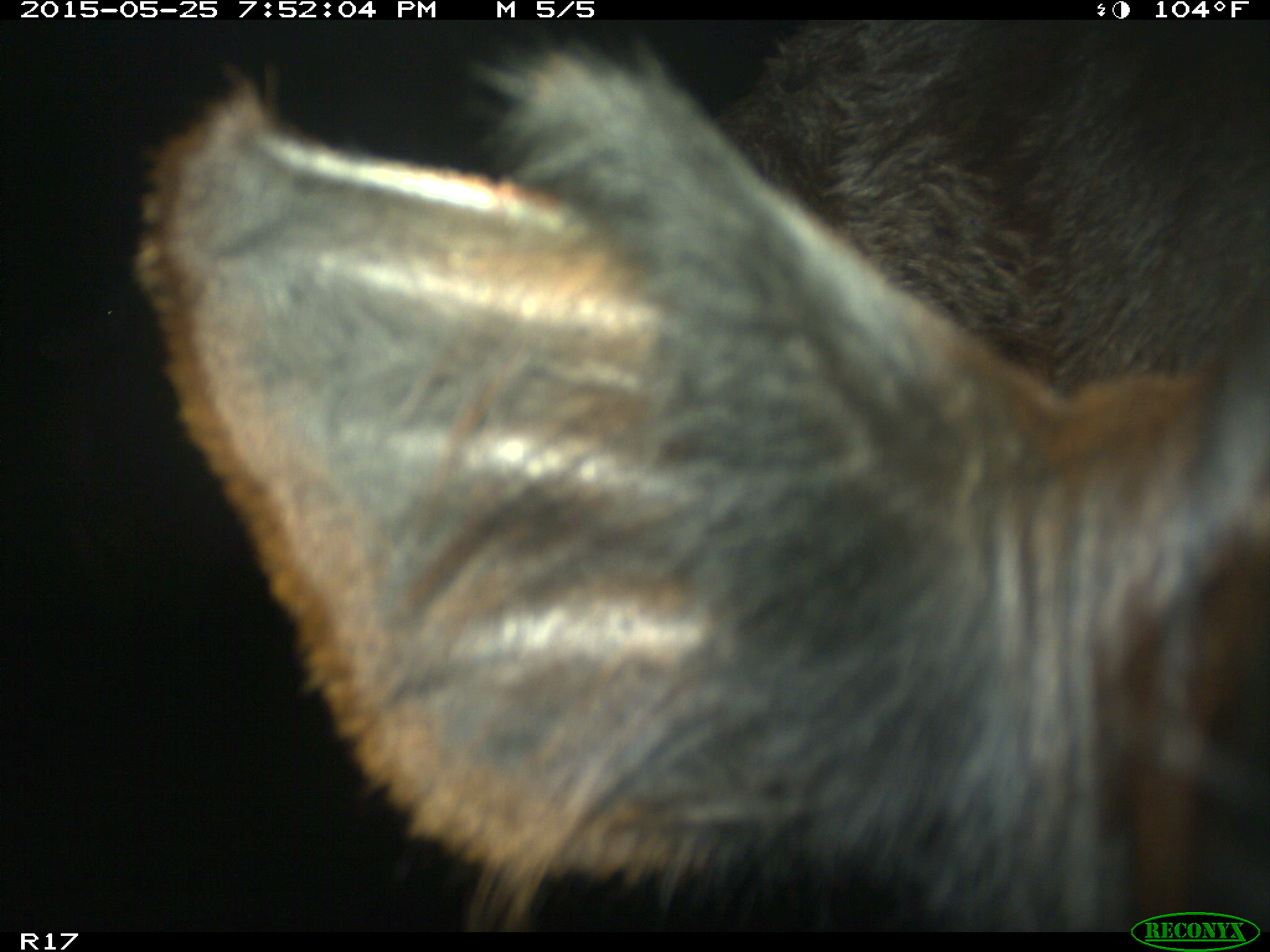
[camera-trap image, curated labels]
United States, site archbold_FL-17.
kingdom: Animalia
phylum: Chordata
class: Mammalia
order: Artiodactyla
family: Bovidae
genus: Bos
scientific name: Bos taurus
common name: domestic cow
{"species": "Bos taurus (domestic cow)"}